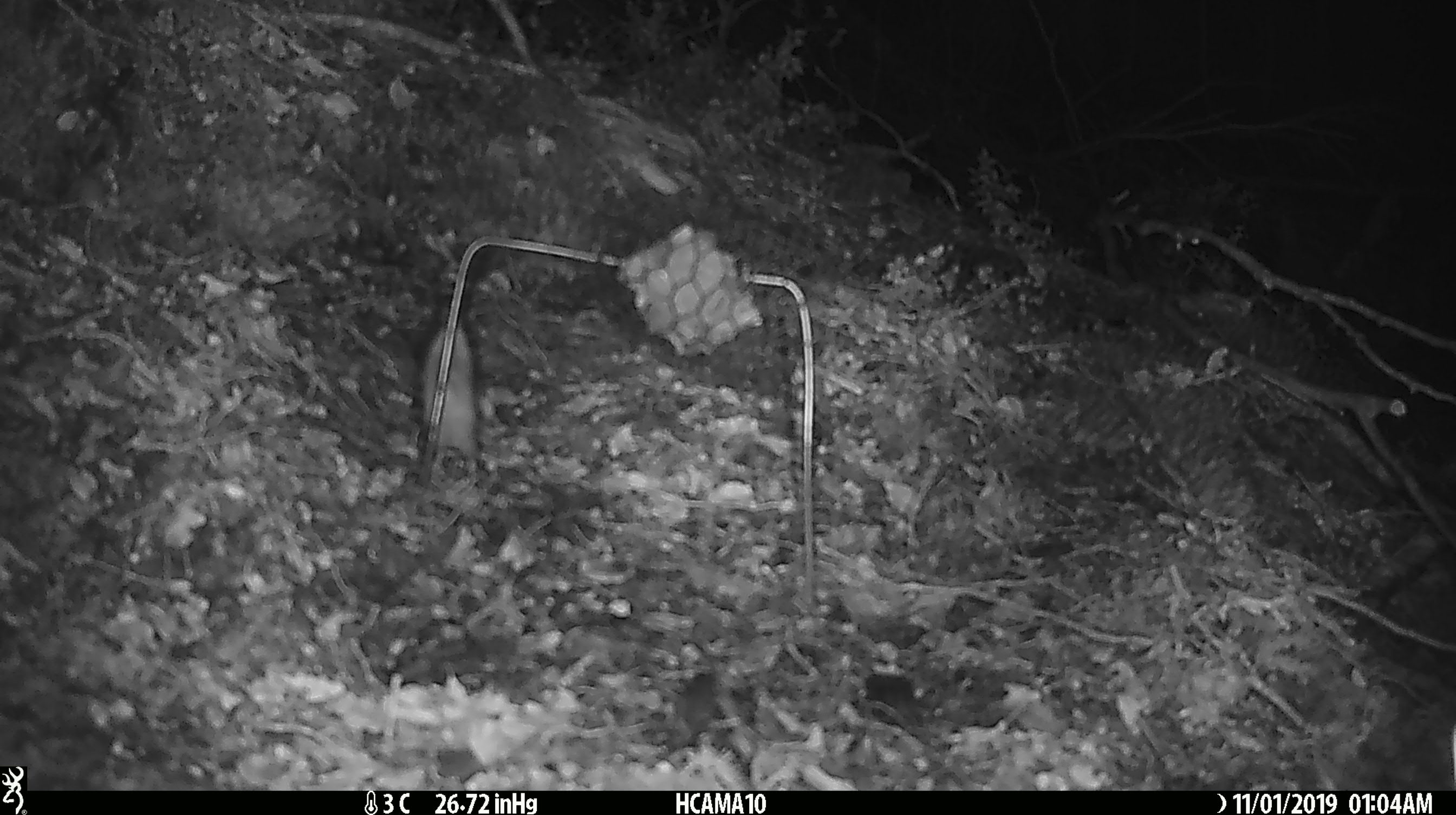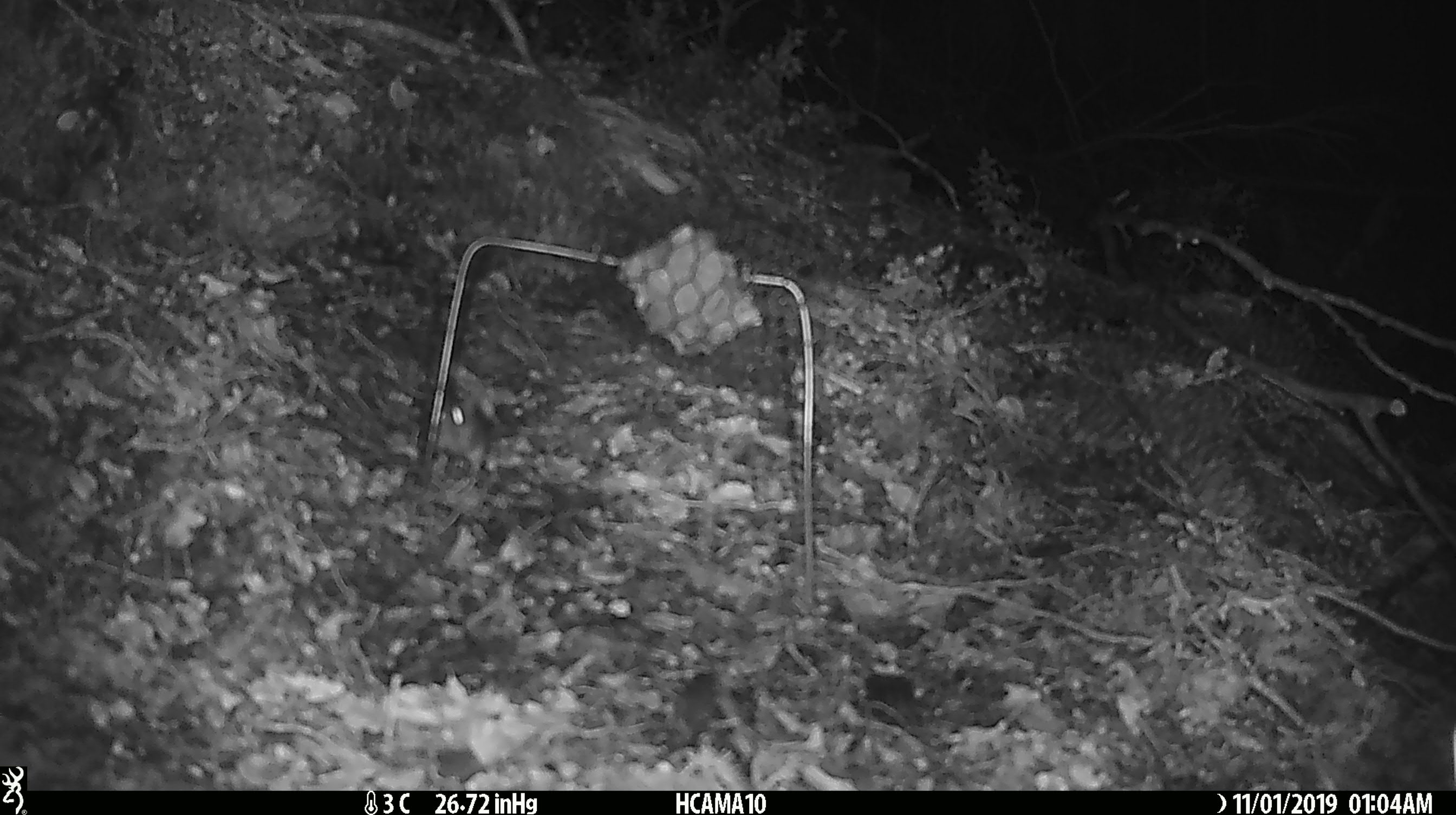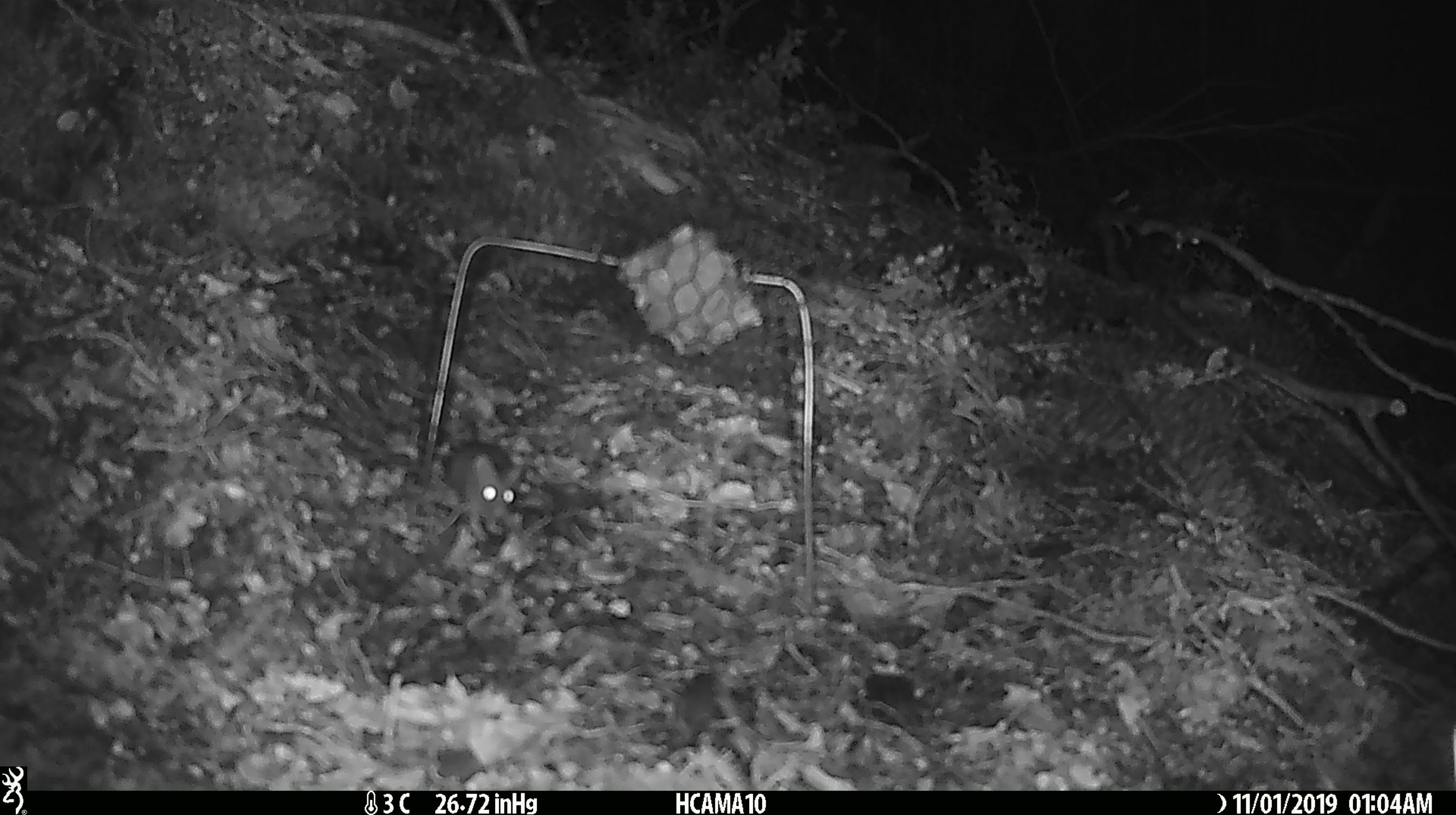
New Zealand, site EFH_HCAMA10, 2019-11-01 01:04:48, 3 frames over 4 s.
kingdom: Animalia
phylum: Chordata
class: Mammalia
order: Rodentia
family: Muridae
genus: Mus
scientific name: Mus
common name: mouse